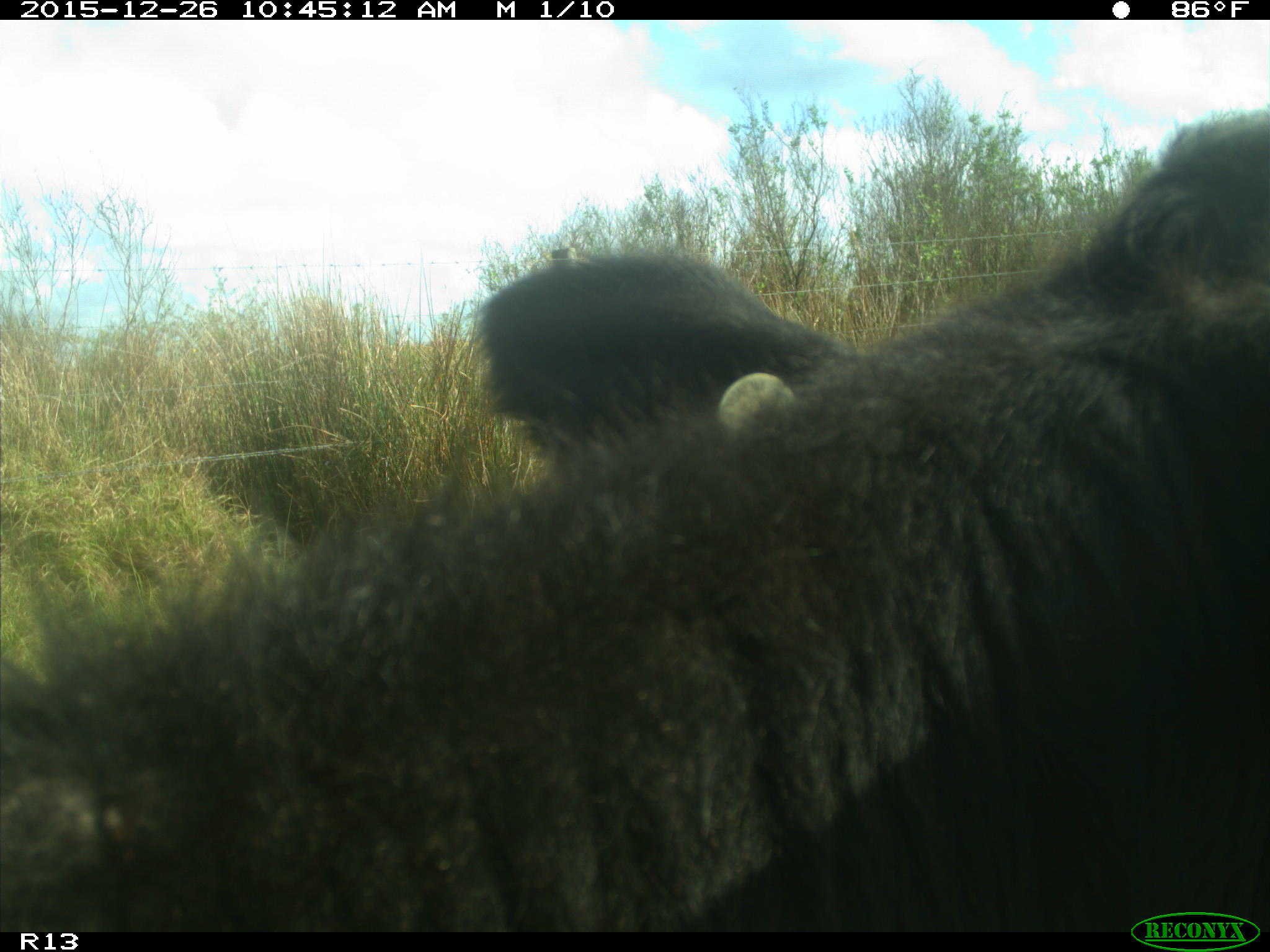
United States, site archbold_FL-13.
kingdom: Animalia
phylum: Chordata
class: Mammalia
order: Artiodactyla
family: Bovidae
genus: Bos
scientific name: Bos taurus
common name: domestic cow